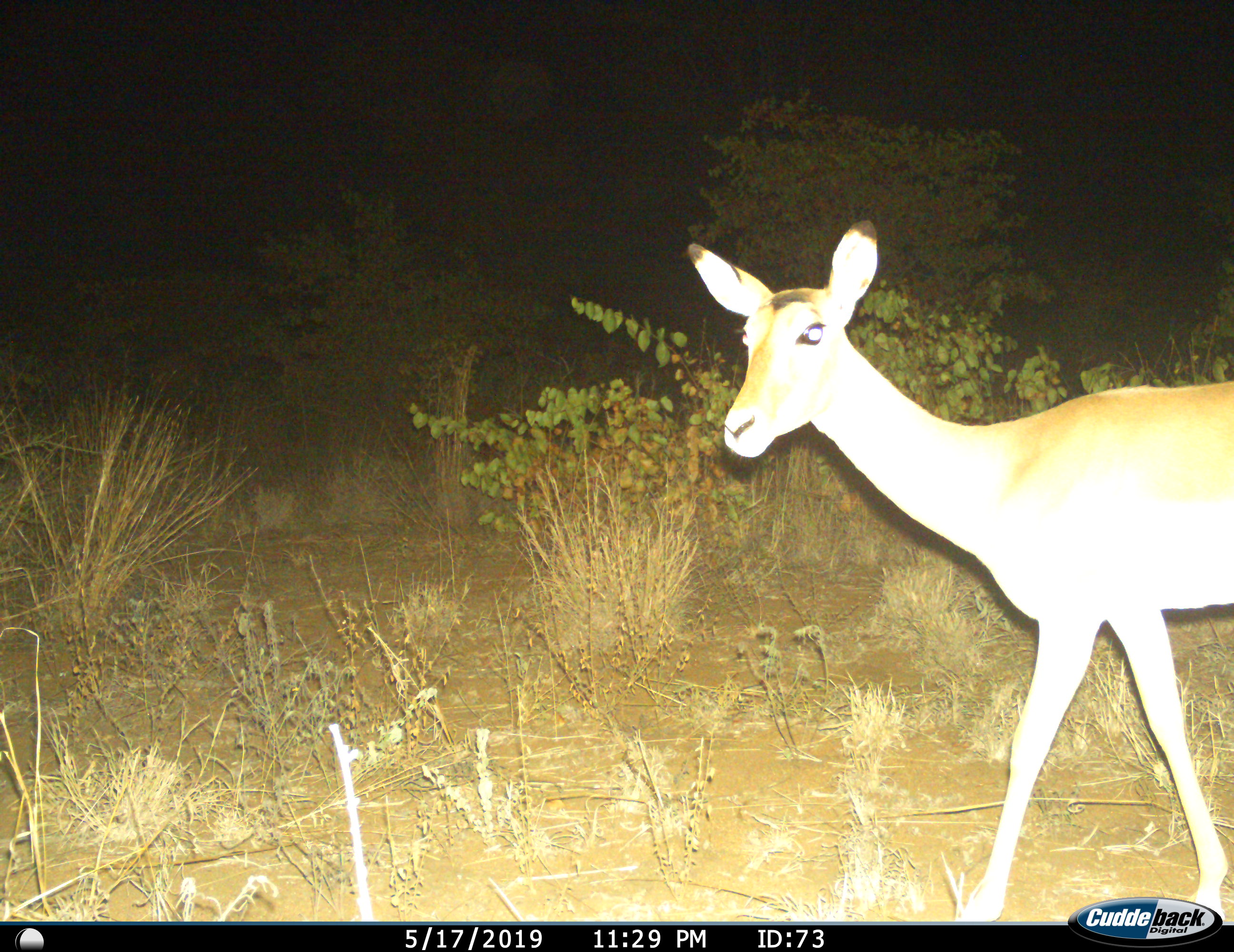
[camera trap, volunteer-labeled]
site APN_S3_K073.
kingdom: Animalia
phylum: Chordata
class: Mammalia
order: Artiodactyla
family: Bovidae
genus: Aepyceros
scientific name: Aepyceros melampus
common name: impala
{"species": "impala (Aepyceros melampus)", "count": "1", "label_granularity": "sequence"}